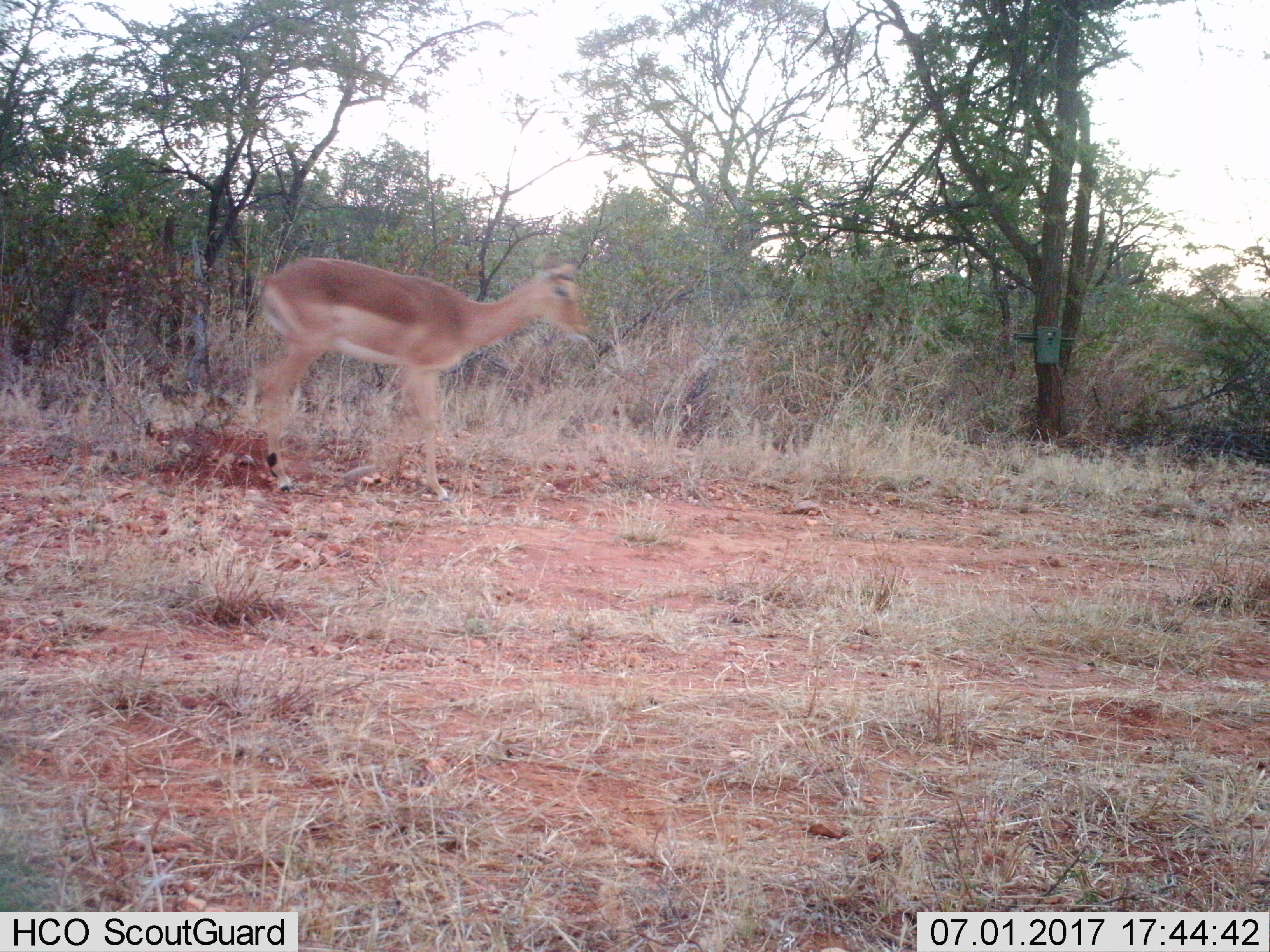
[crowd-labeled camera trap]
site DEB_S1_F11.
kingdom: Animalia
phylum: Chordata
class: Mammalia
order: Artiodactyla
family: Bovidae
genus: Aepyceros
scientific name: Aepyceros melampus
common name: impala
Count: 1.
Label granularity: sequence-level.